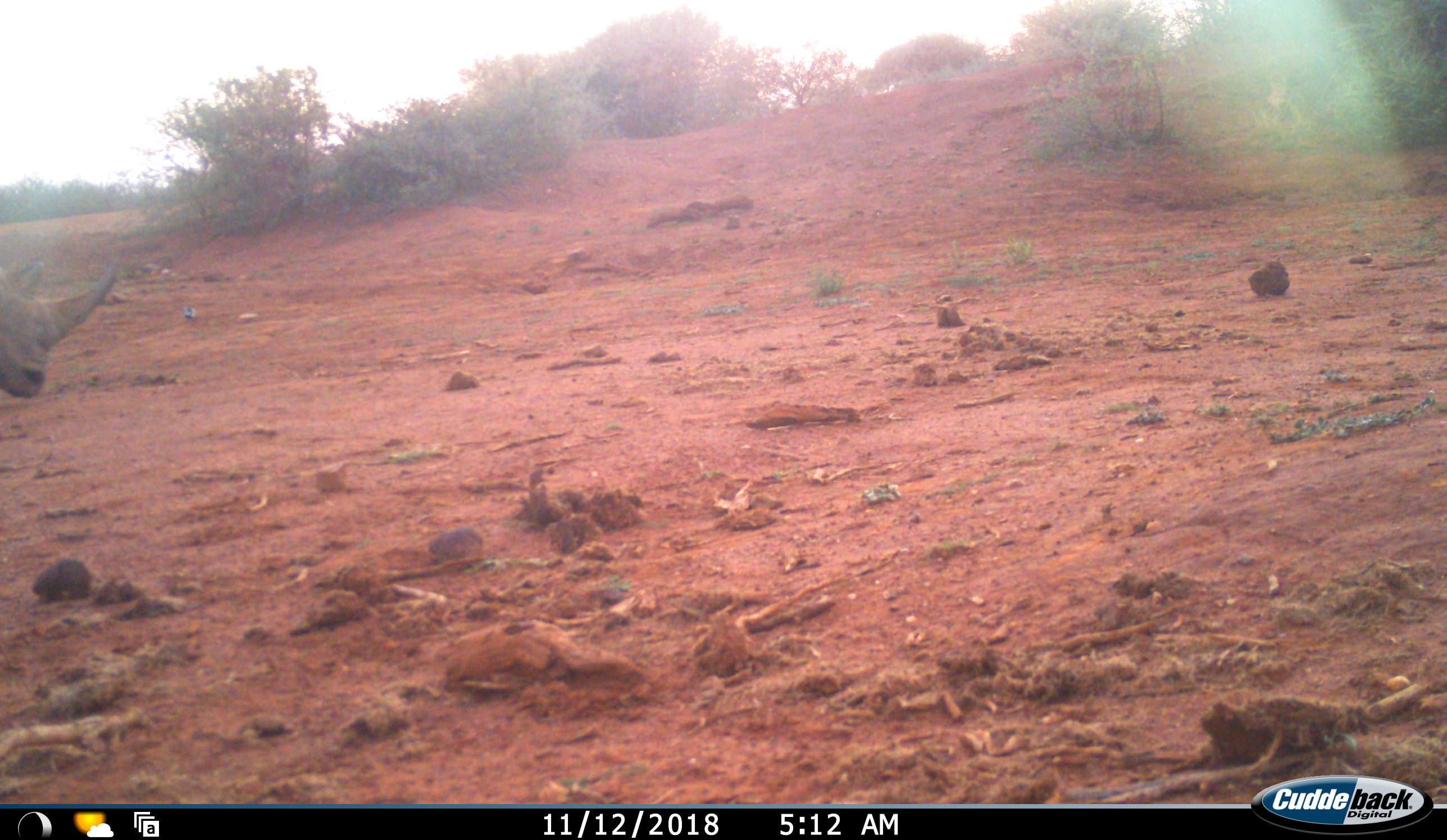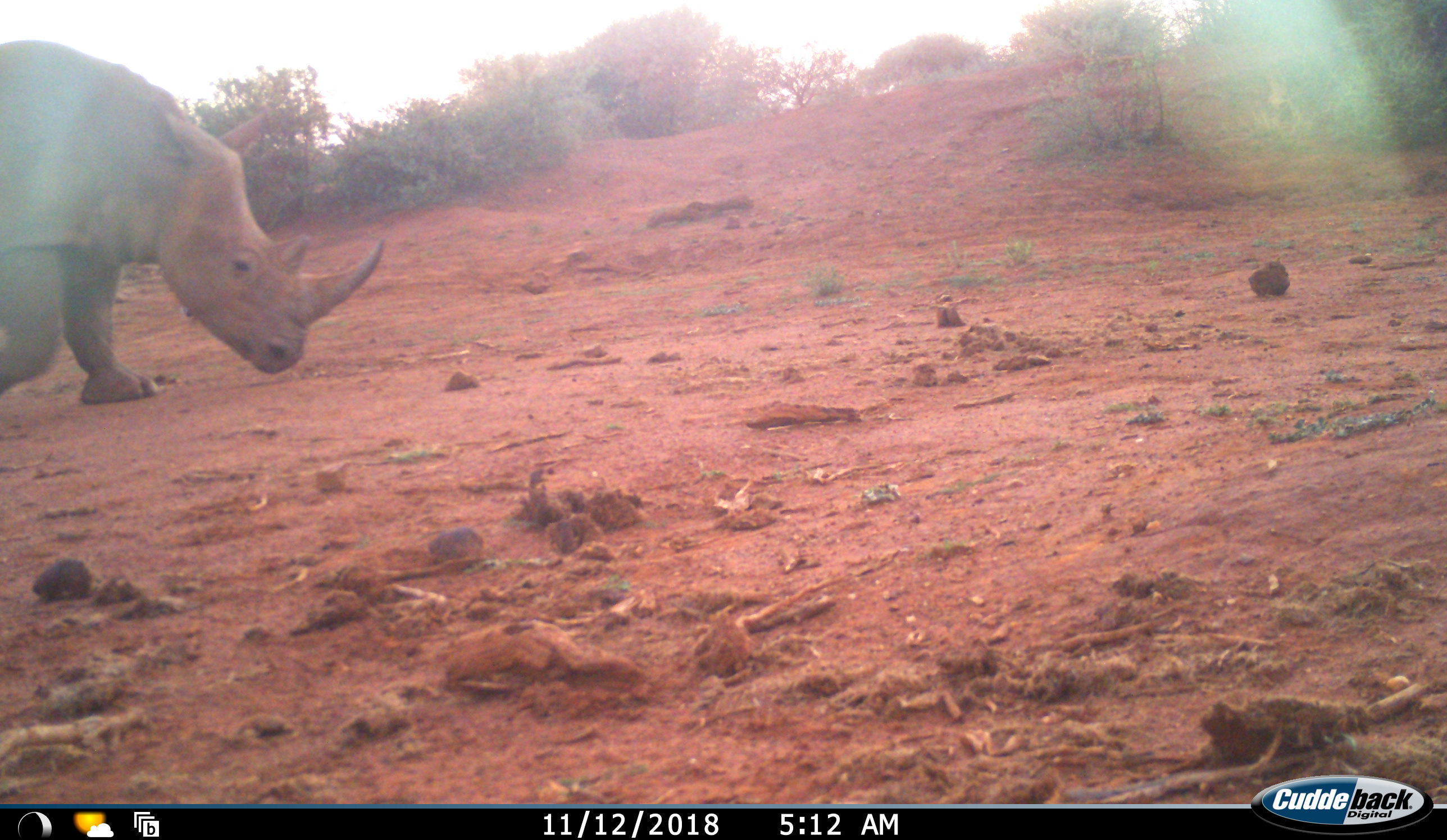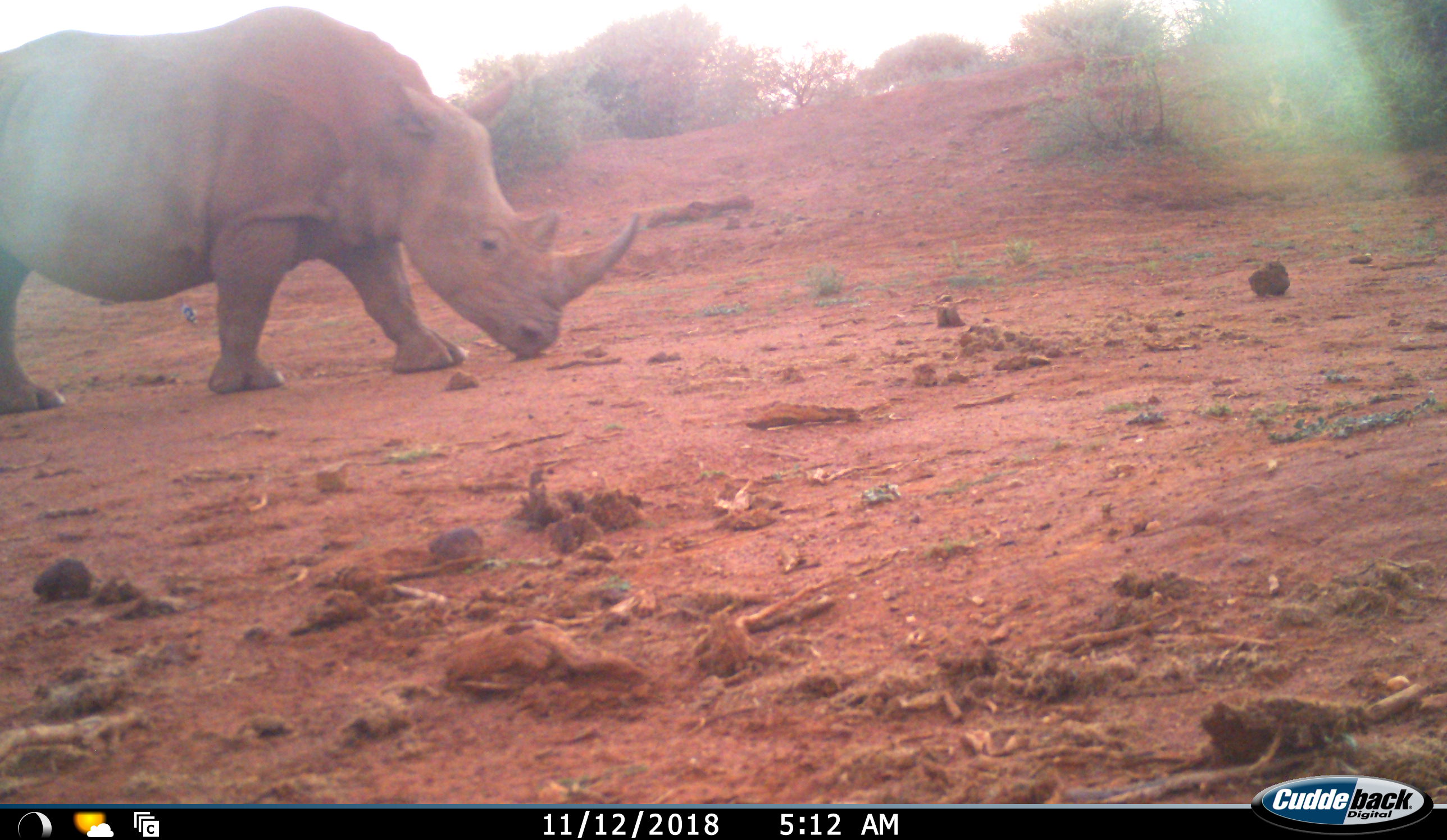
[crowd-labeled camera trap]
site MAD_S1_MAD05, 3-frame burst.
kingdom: Animalia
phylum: Chordata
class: Mammalia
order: Perissodactyla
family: Rhinocerotidae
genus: Ceratotherium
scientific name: Ceratotherium simum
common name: white rhinoceros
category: rhinoceroswhite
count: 1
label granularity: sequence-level